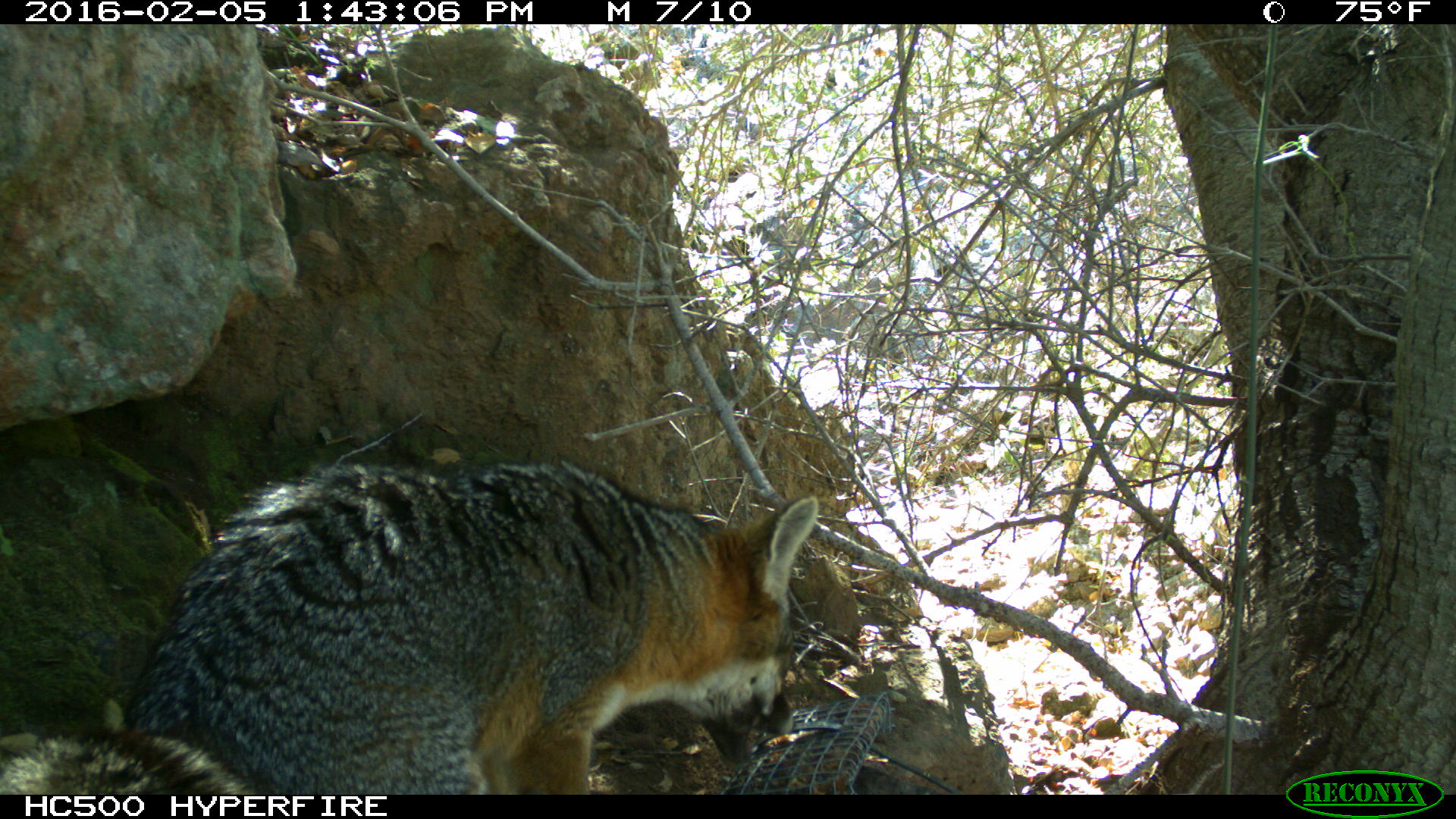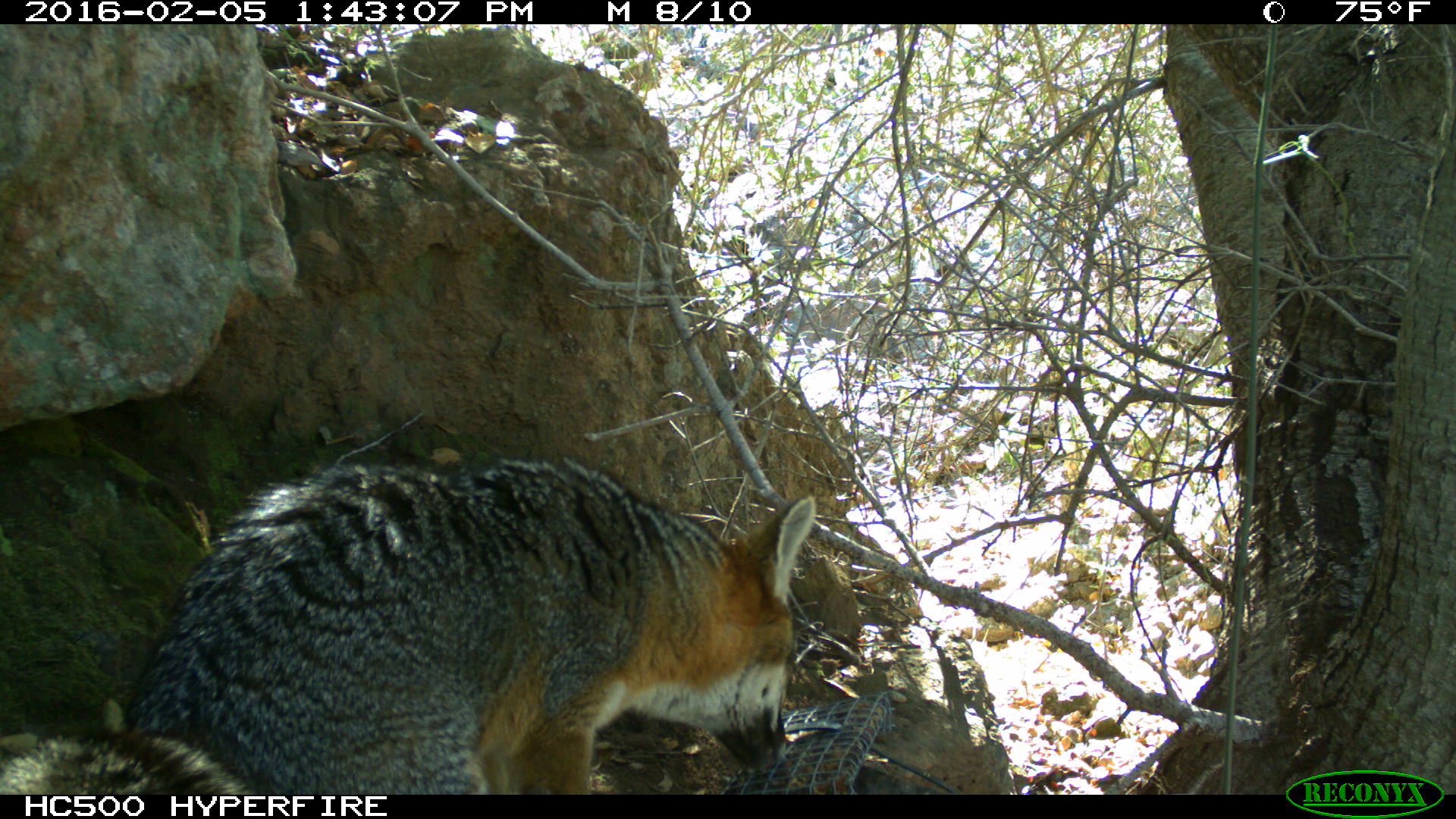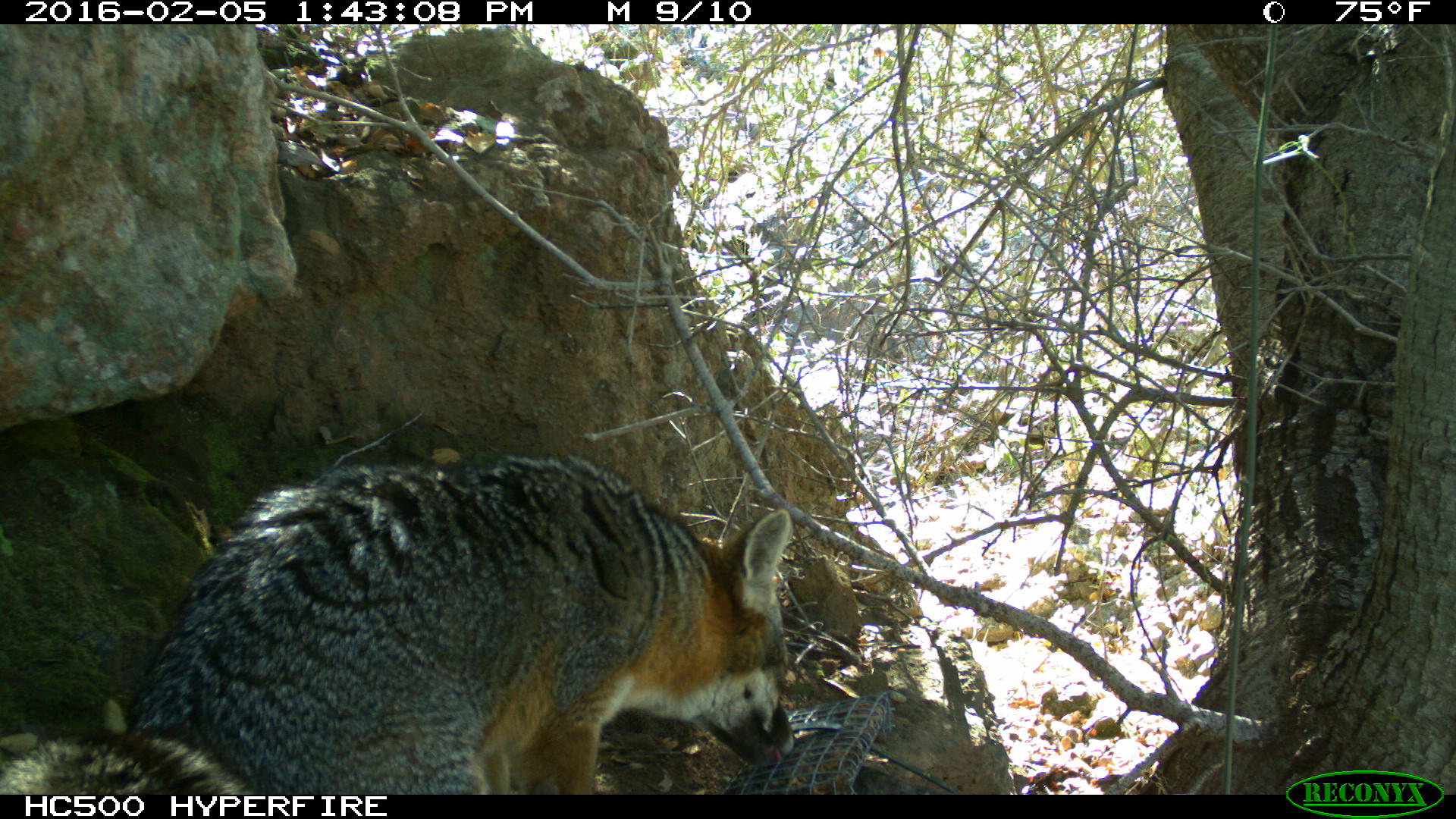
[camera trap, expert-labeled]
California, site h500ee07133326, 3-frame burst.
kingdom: Animalia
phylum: Chordata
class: Mammalia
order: Carnivora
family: Canidae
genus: Urocyon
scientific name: Urocyon littoralis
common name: island fox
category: fox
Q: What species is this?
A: Fox (island fox) (Urocyon littoralis).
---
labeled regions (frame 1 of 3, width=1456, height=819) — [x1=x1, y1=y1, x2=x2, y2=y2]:
fox: [x1=0, y1=462, x2=819, y2=794]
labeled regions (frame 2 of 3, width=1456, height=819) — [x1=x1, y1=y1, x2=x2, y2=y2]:
fox: [x1=0, y1=449, x2=814, y2=793]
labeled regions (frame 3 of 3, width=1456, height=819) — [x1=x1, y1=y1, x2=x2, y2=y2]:
fox: [x1=0, y1=453, x2=797, y2=793]